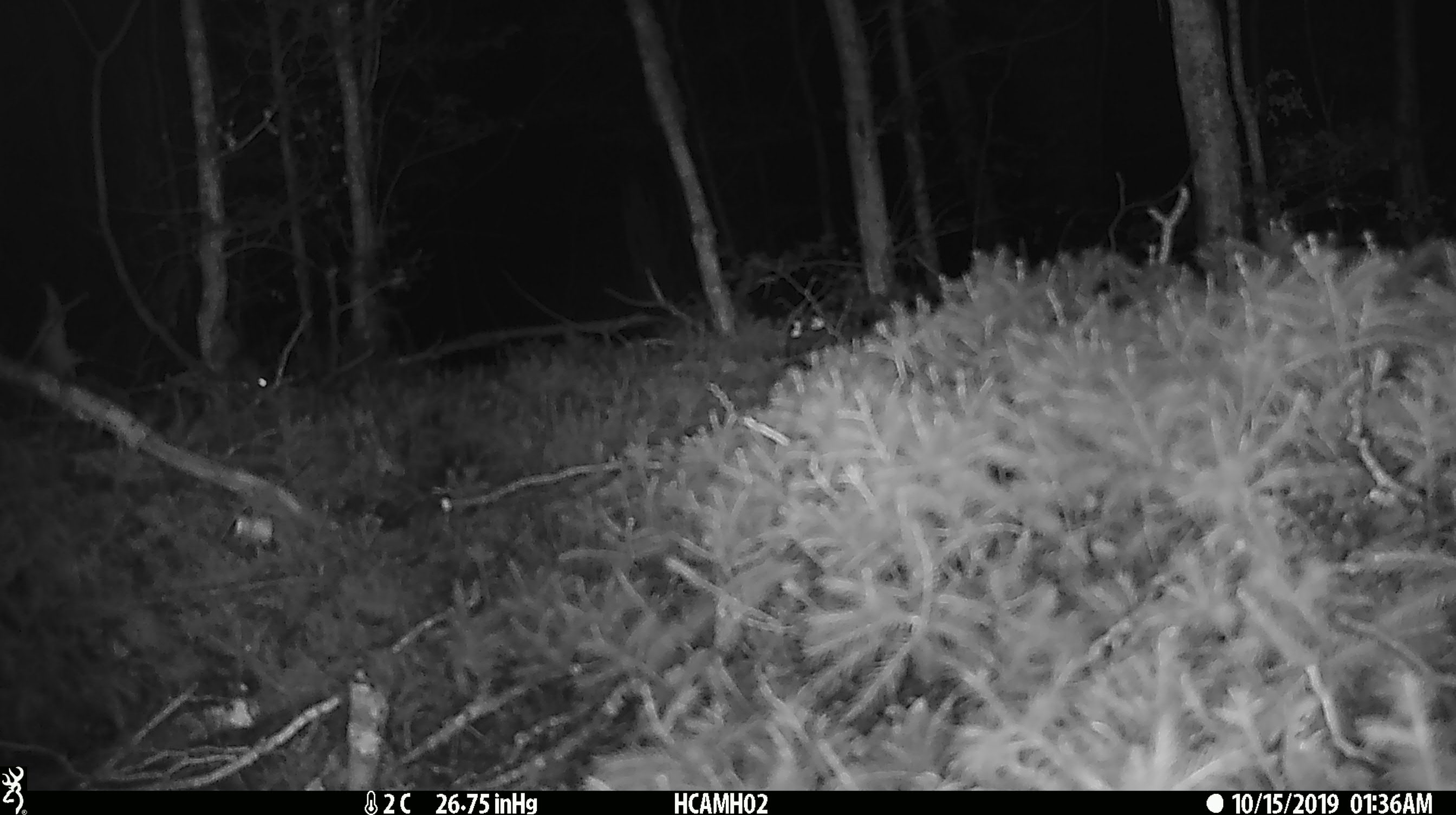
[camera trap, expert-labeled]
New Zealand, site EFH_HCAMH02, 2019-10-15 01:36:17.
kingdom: Animalia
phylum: Chordata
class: Mammalia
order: Rodentia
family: Muridae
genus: Mus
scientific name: Mus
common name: mouse